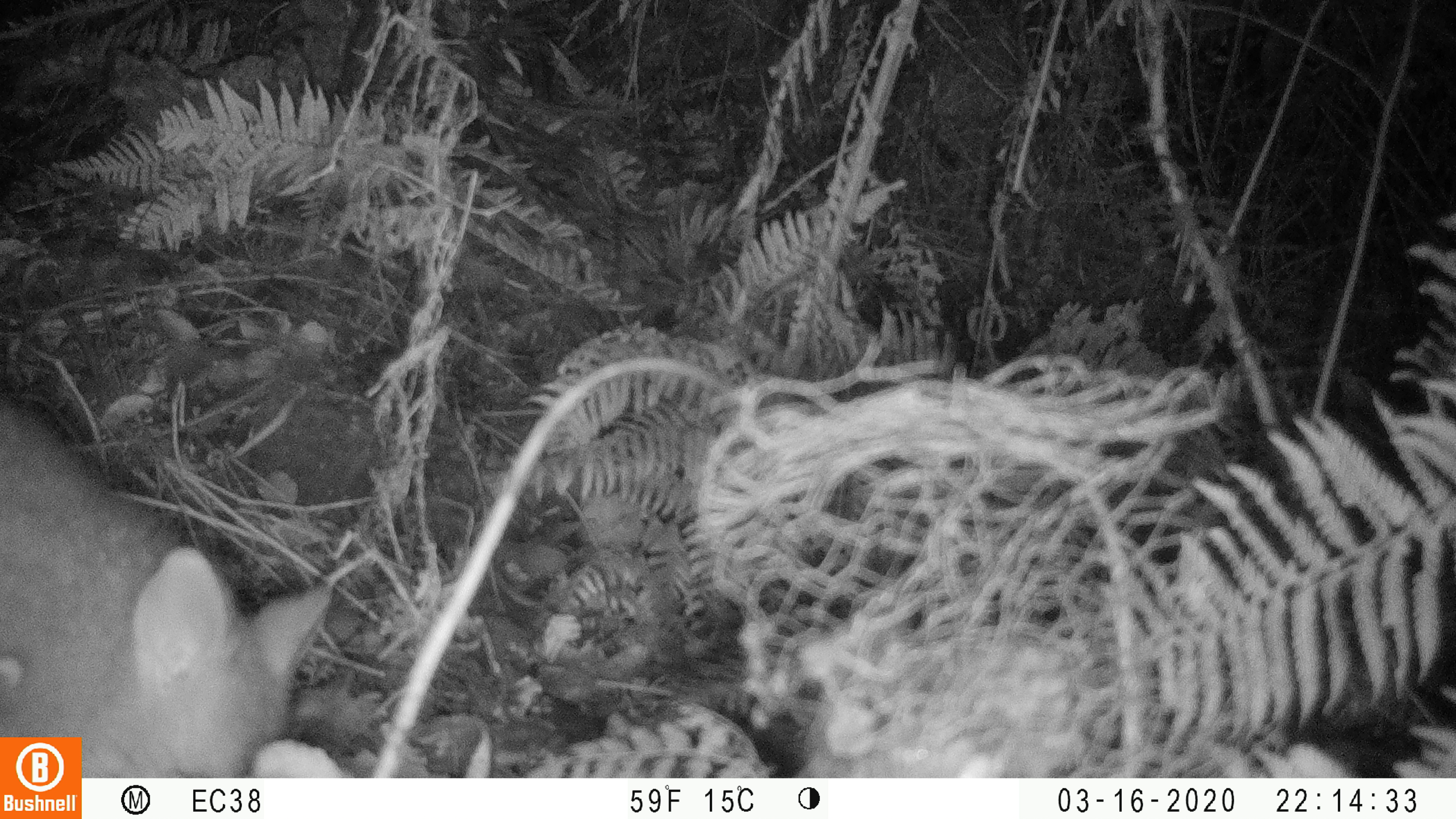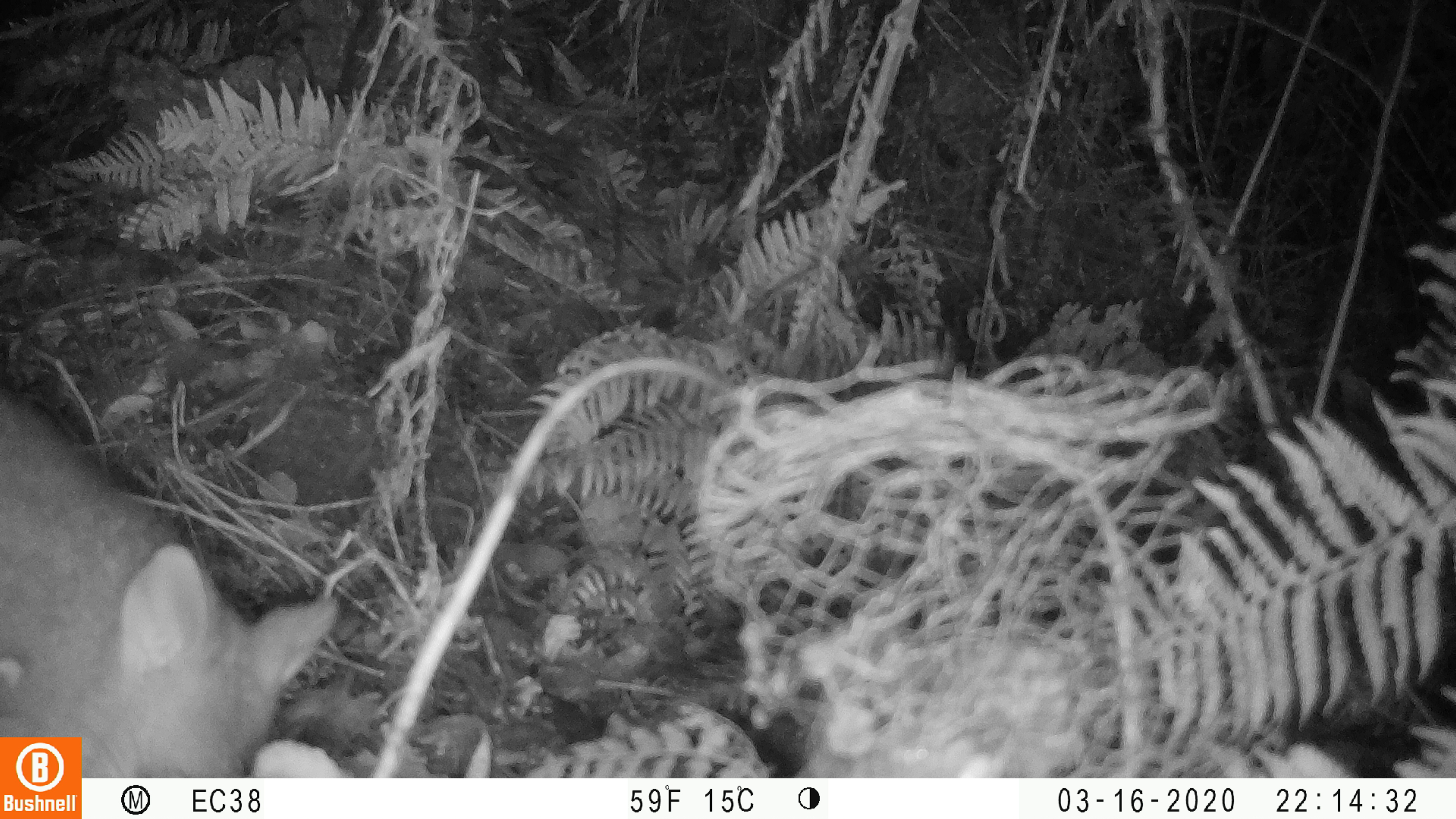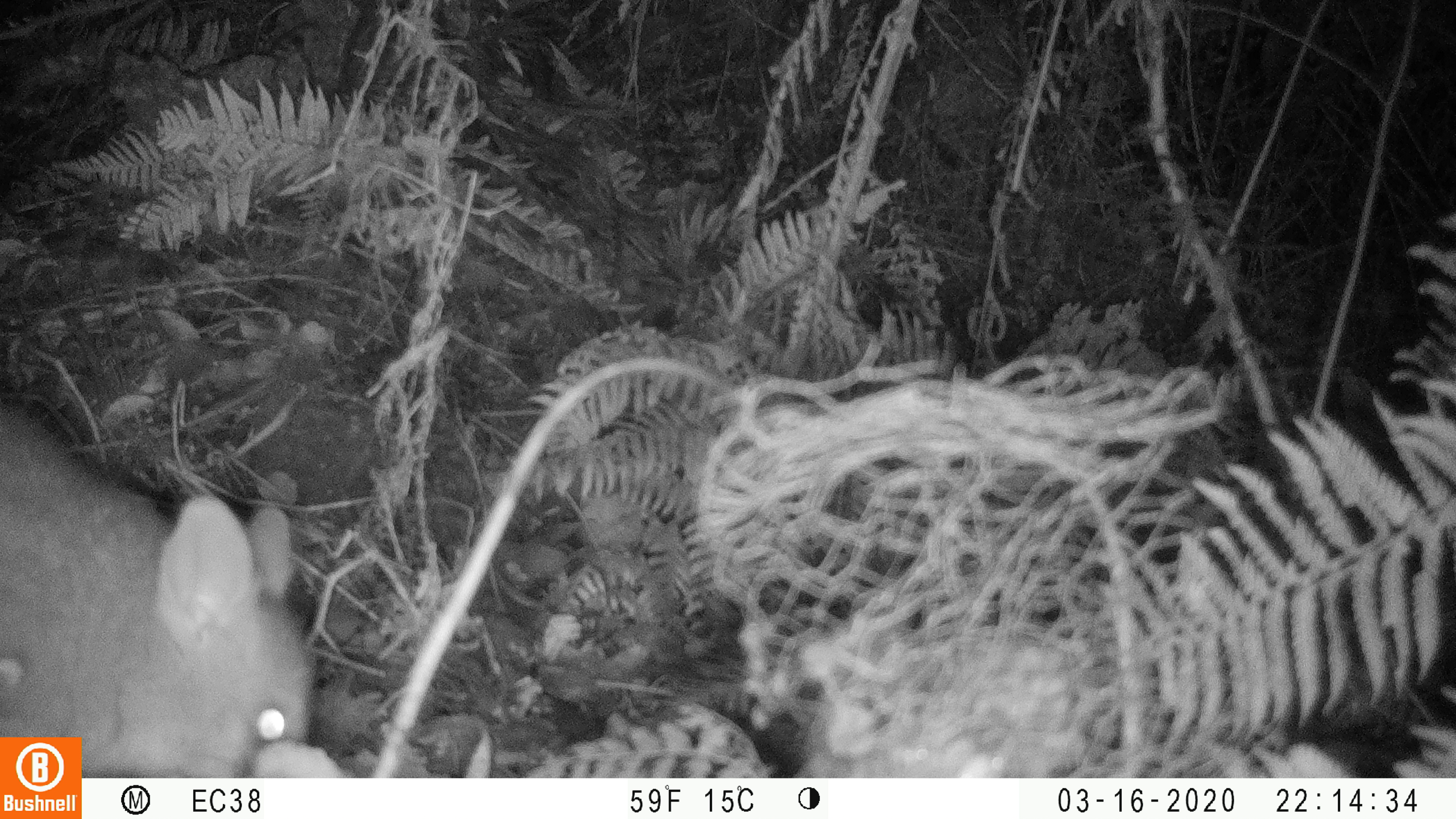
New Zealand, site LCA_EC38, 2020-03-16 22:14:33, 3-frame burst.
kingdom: Animalia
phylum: Chordata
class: Mammalia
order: Diprotodontia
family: Phalangeridae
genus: Trichosurus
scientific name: Trichosurus vulpecula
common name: common brushtail possum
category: possum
Possum (common brushtail possum) (Trichosurus vulpecula).